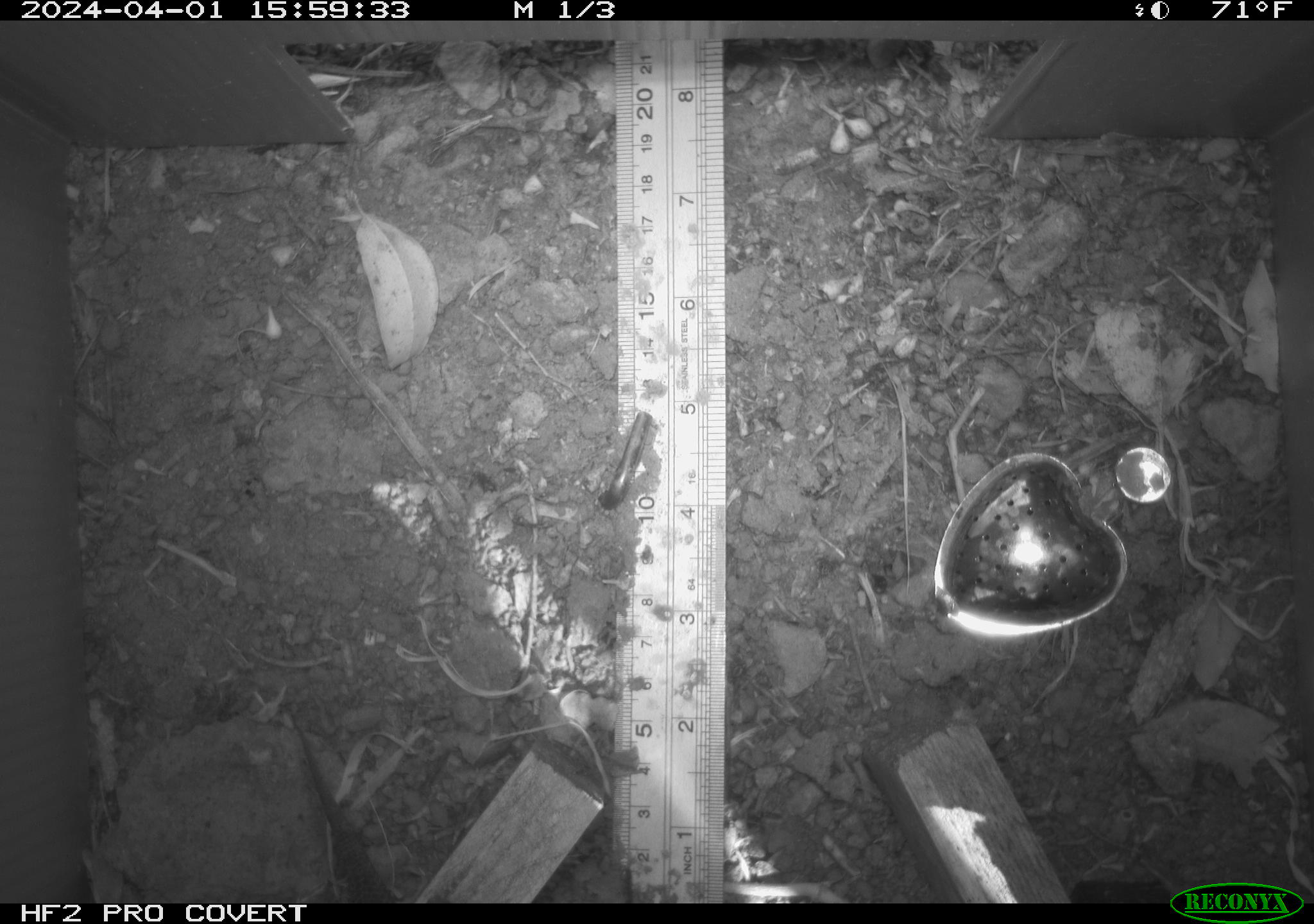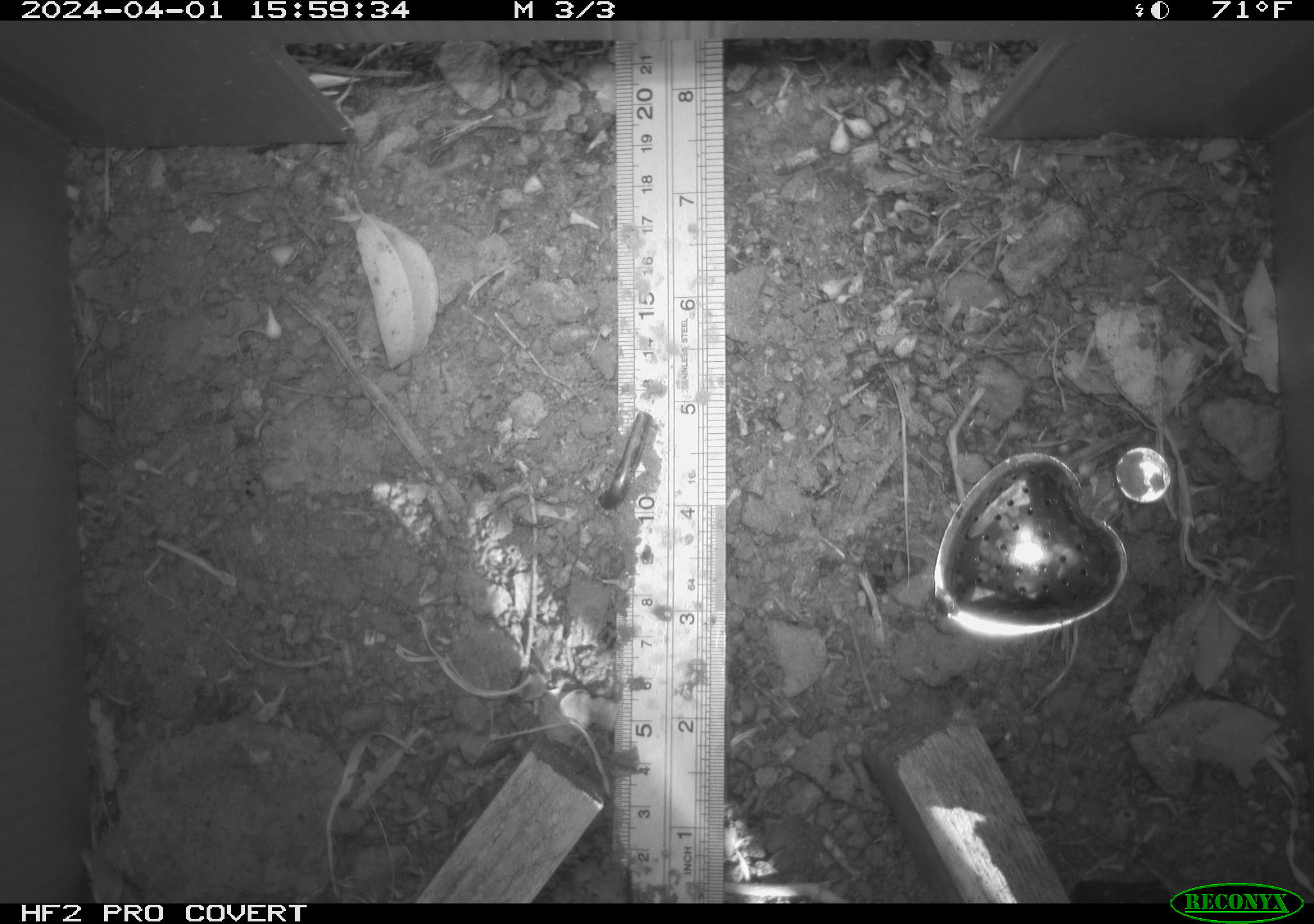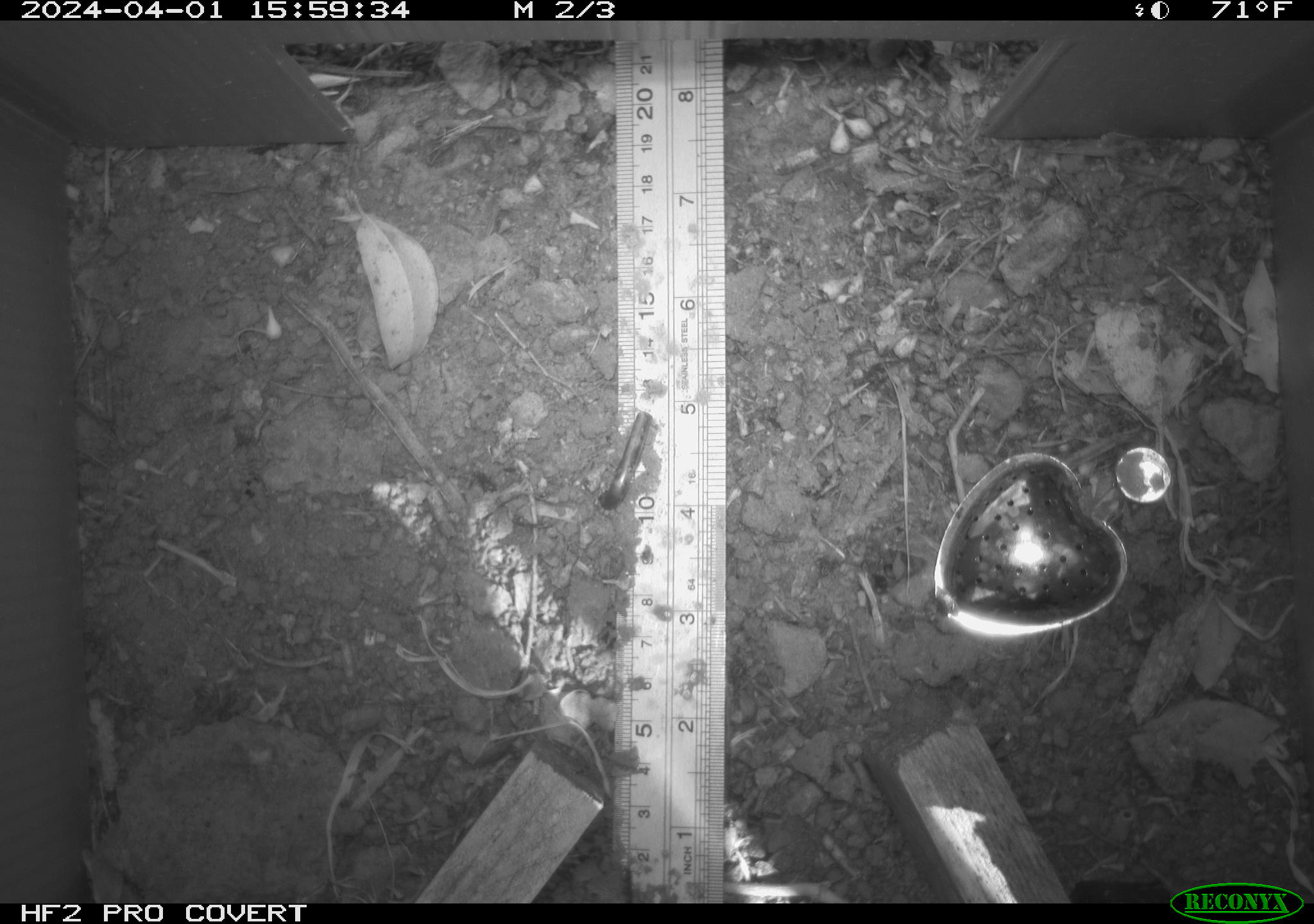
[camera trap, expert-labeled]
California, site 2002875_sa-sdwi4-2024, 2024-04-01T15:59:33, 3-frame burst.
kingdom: Animalia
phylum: Chordata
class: Reptilia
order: Squamata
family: Phrynosomatidae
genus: Sceloporus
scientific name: Sceloporus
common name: spiny lizards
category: sceloporus species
Sceloporus species (spiny lizards) (Sceloporus).